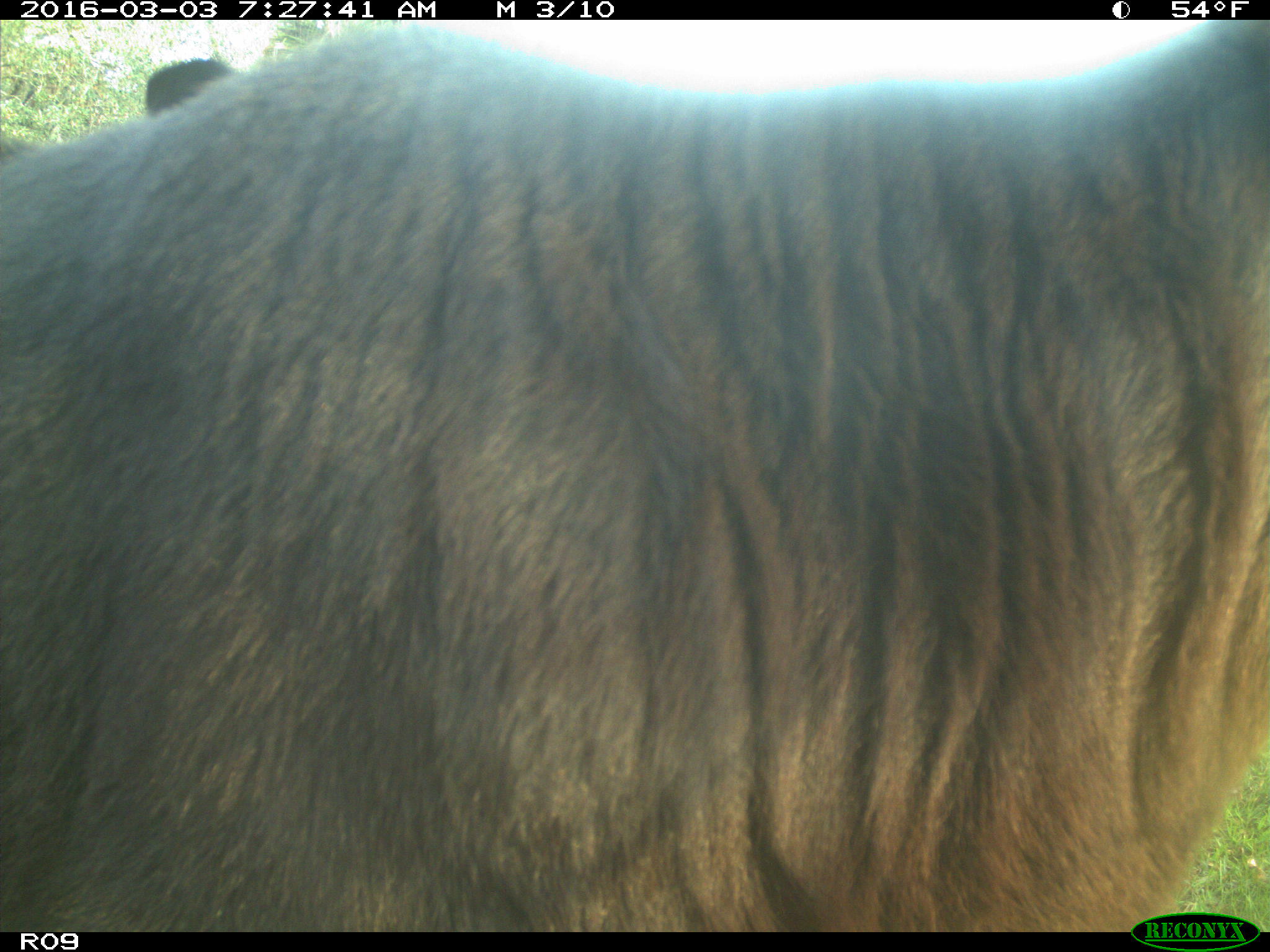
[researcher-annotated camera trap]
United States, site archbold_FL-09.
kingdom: Animalia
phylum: Chordata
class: Mammalia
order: Artiodactyla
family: Bovidae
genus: Bos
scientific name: Bos taurus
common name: domestic cow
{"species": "Bos taurus (domestic cow)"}